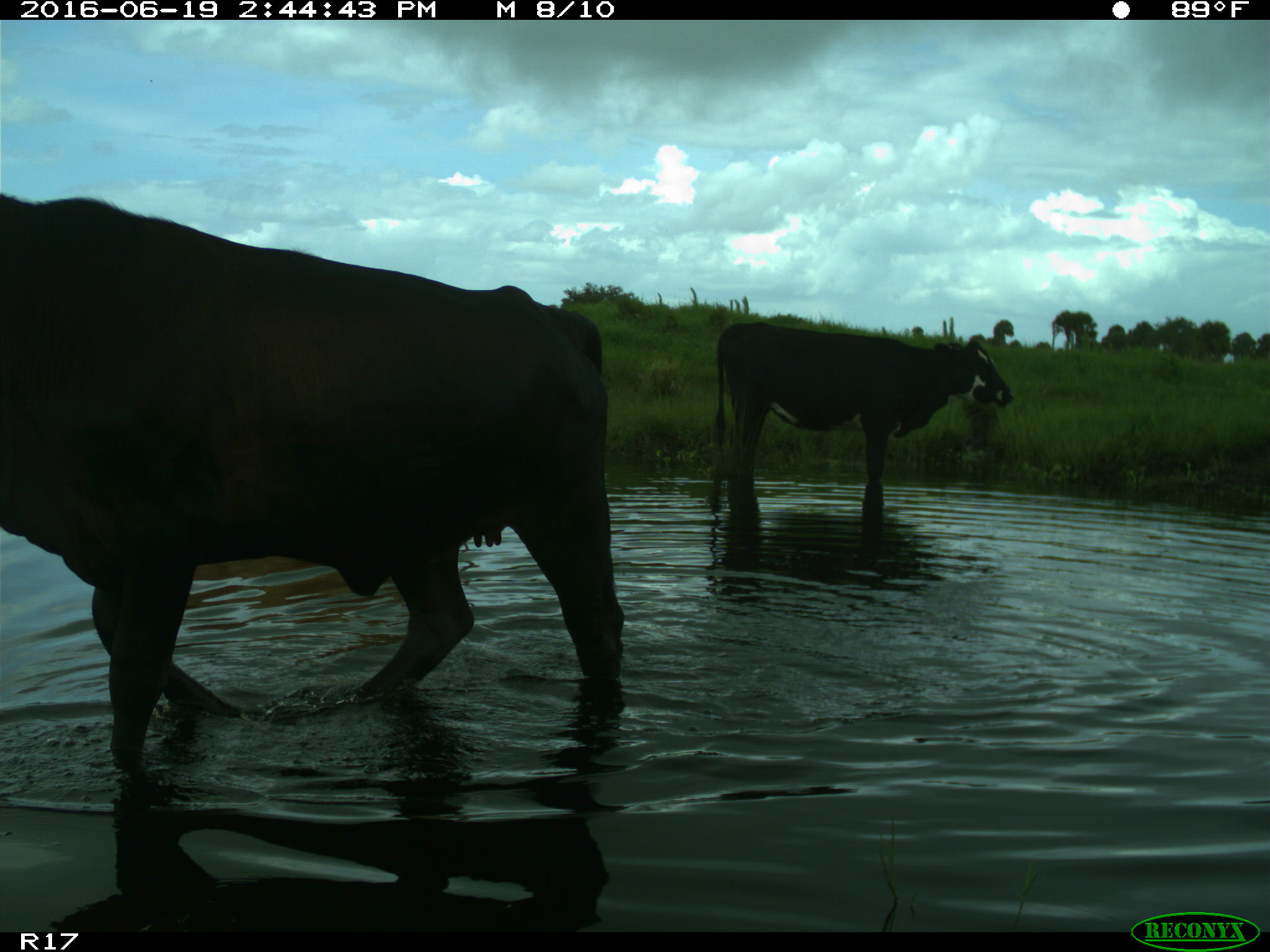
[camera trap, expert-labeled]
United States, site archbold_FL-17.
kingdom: Animalia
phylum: Chordata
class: Mammalia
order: Artiodactyla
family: Bovidae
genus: Bos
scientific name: Bos taurus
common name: domestic cow